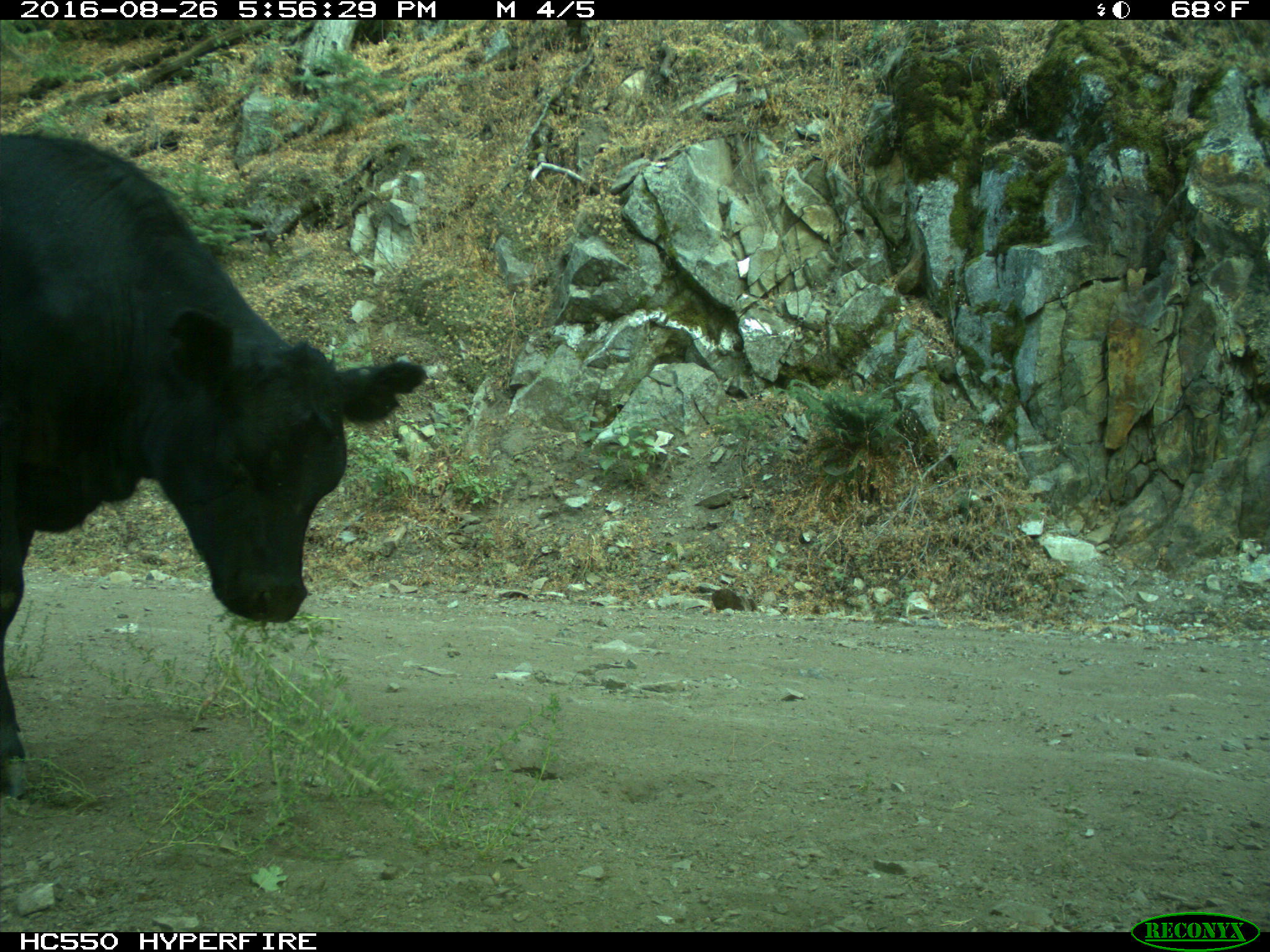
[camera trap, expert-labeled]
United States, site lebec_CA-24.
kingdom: Animalia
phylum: Chordata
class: Mammalia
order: Artiodactyla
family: Bovidae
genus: Bos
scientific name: Bos taurus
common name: domestic cow